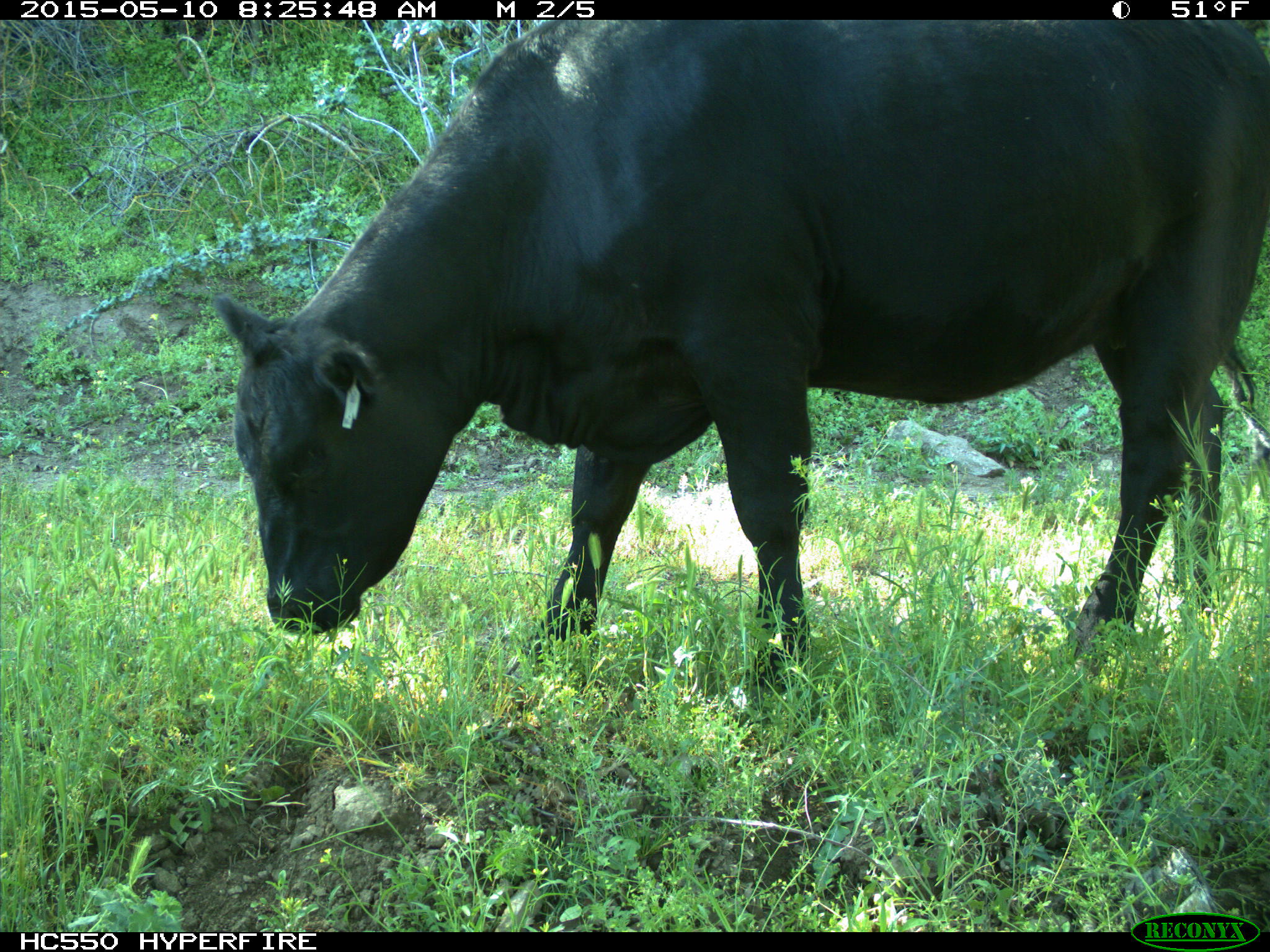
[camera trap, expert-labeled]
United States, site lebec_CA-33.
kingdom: Animalia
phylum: Chordata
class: Mammalia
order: Artiodactyla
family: Bovidae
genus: Bos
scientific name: Bos taurus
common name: domestic cow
Bos taurus (domestic cow).